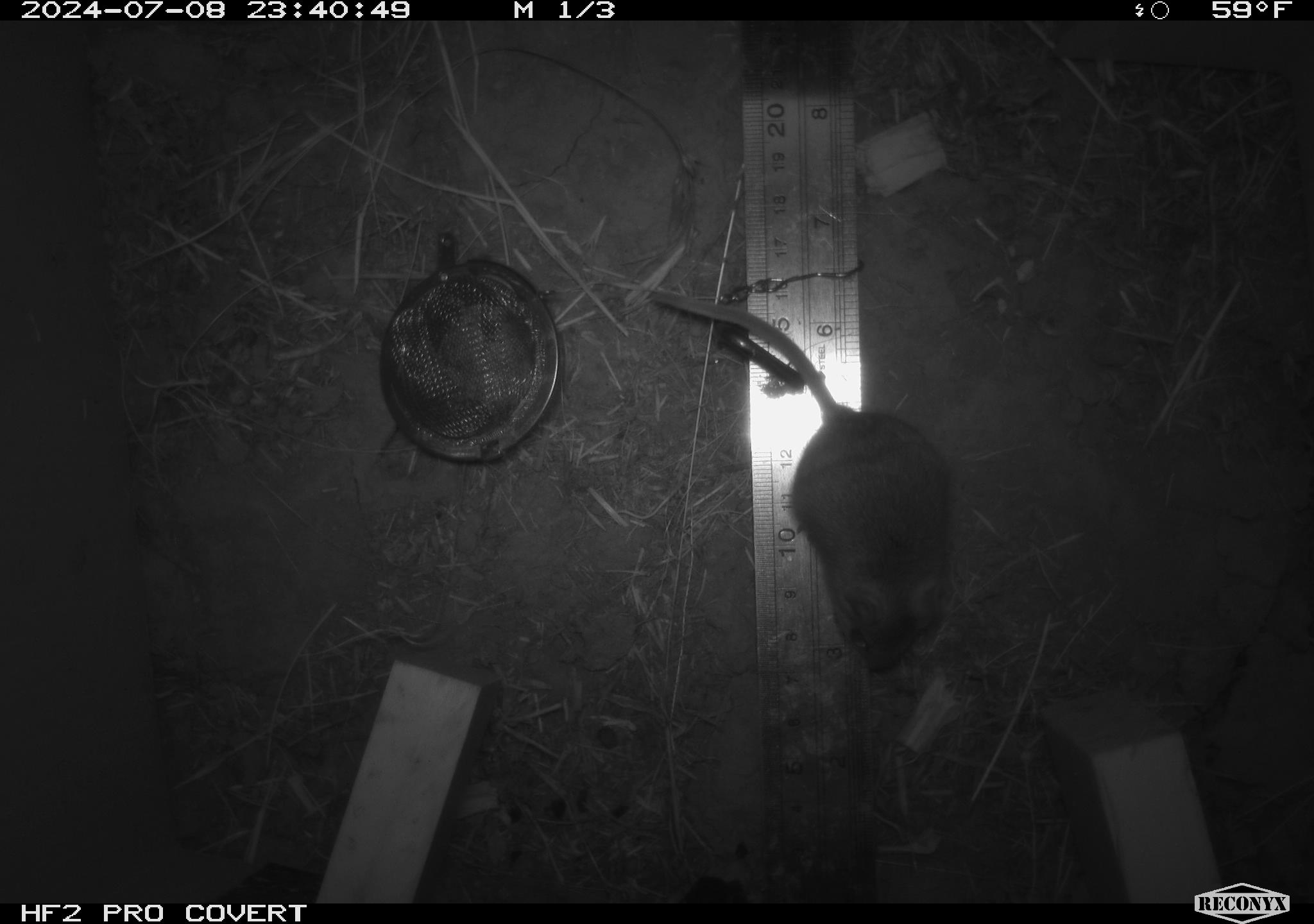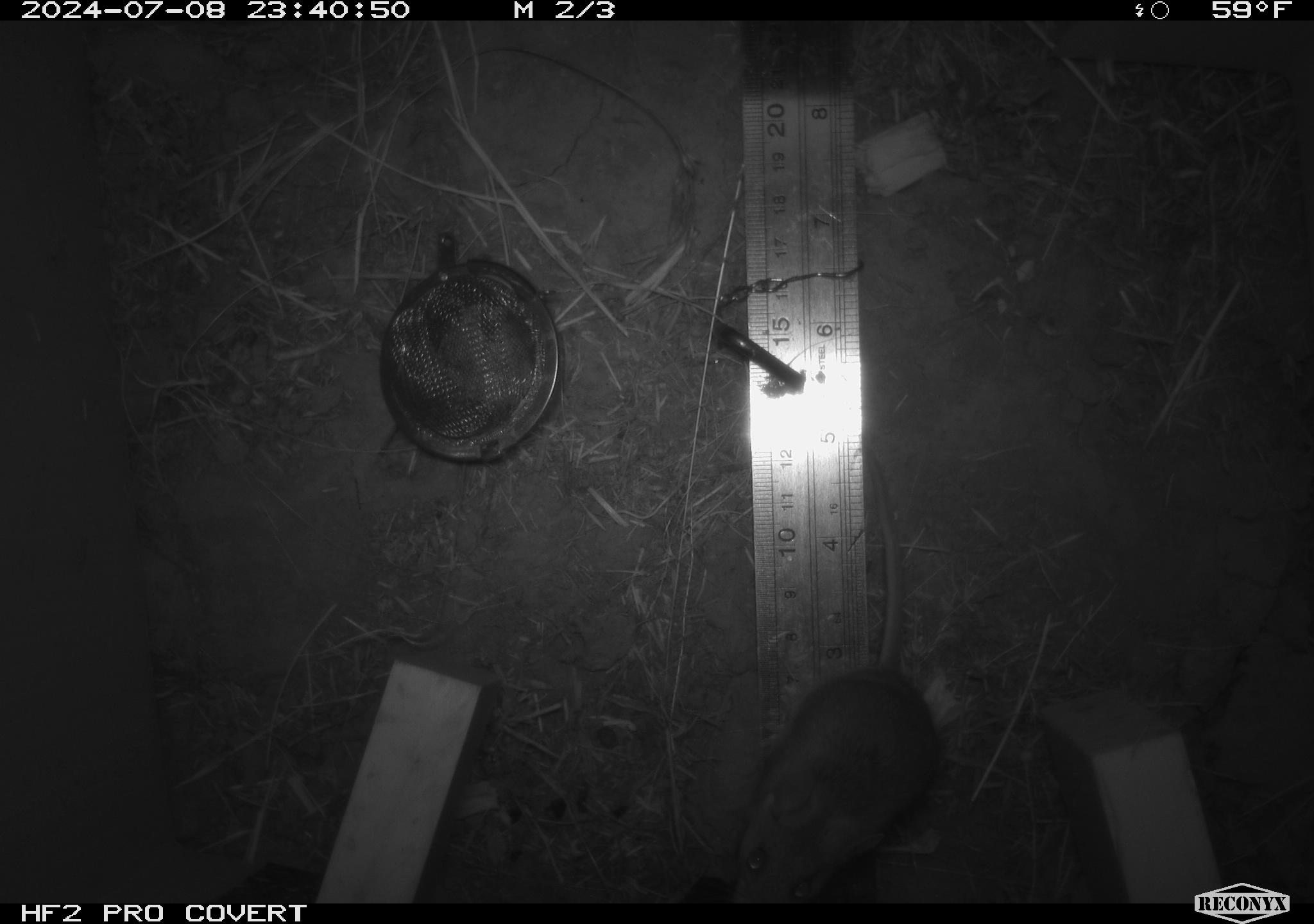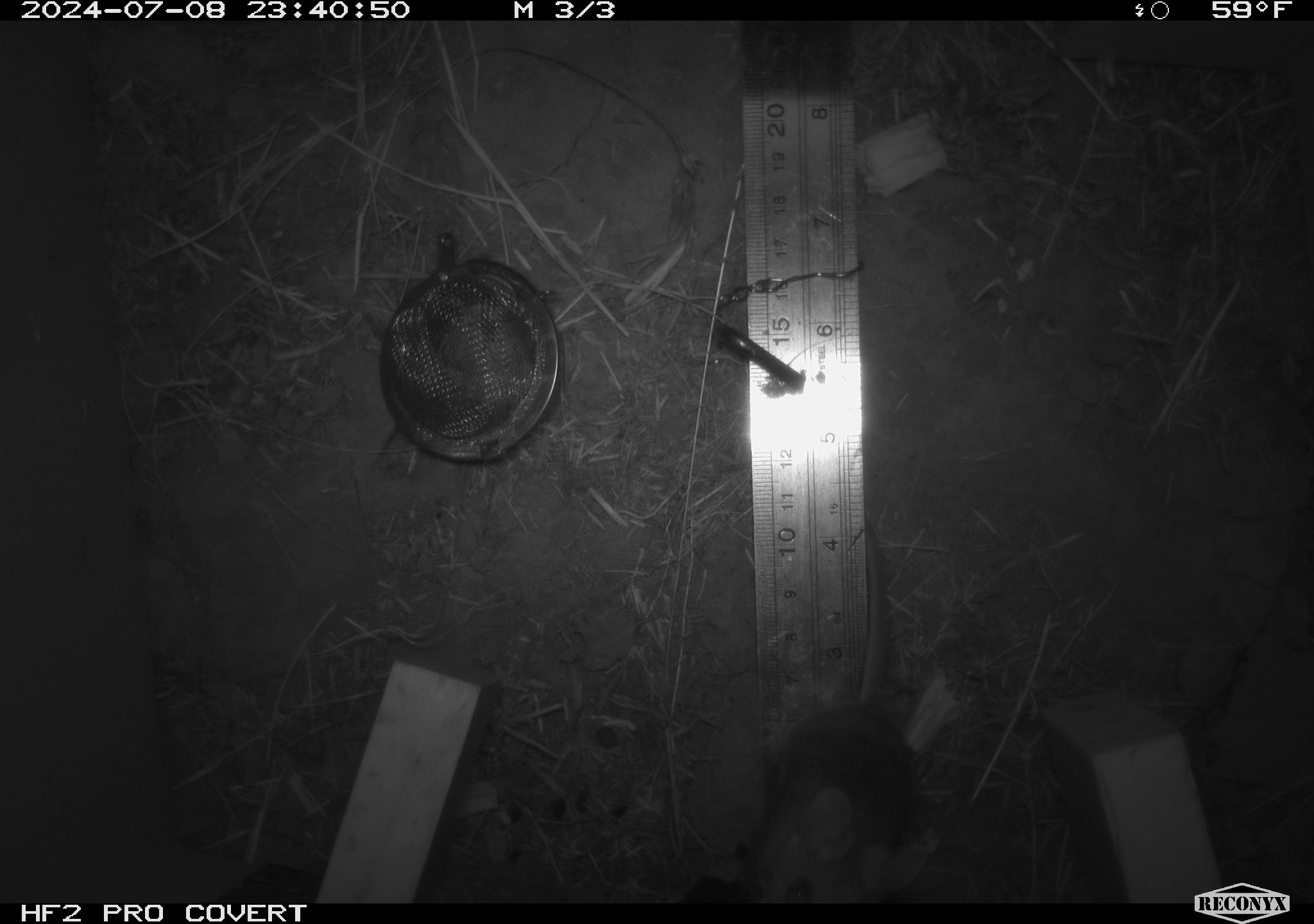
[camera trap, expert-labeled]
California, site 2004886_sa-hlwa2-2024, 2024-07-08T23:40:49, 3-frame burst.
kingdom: Animalia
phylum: Chordata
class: Mammalia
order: Rodentia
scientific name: Rodentia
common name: mouse species